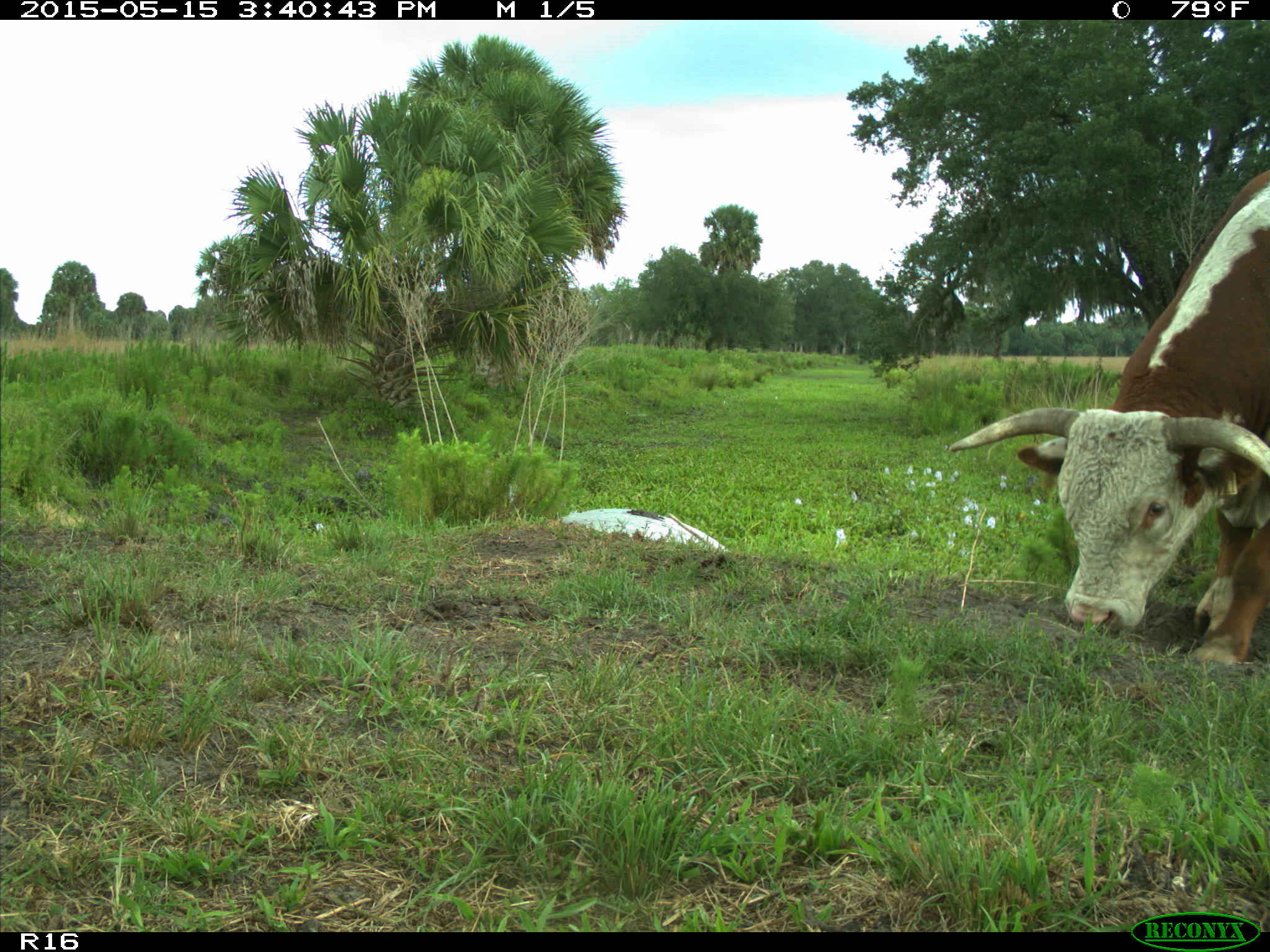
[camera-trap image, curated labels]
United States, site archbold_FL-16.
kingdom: Animalia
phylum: Chordata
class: Mammalia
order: Artiodactyla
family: Bovidae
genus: Bos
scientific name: Bos taurus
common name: domestic cow